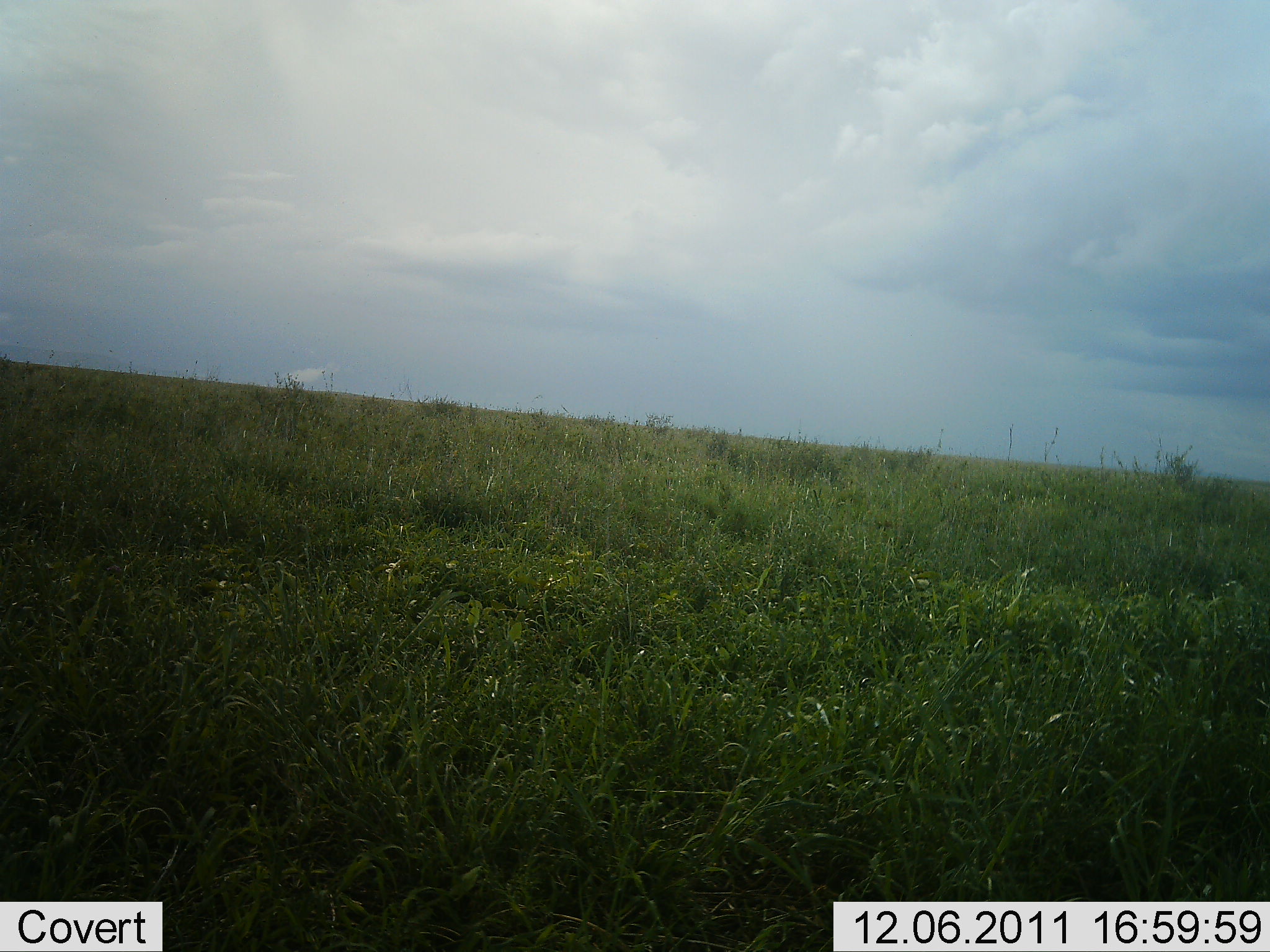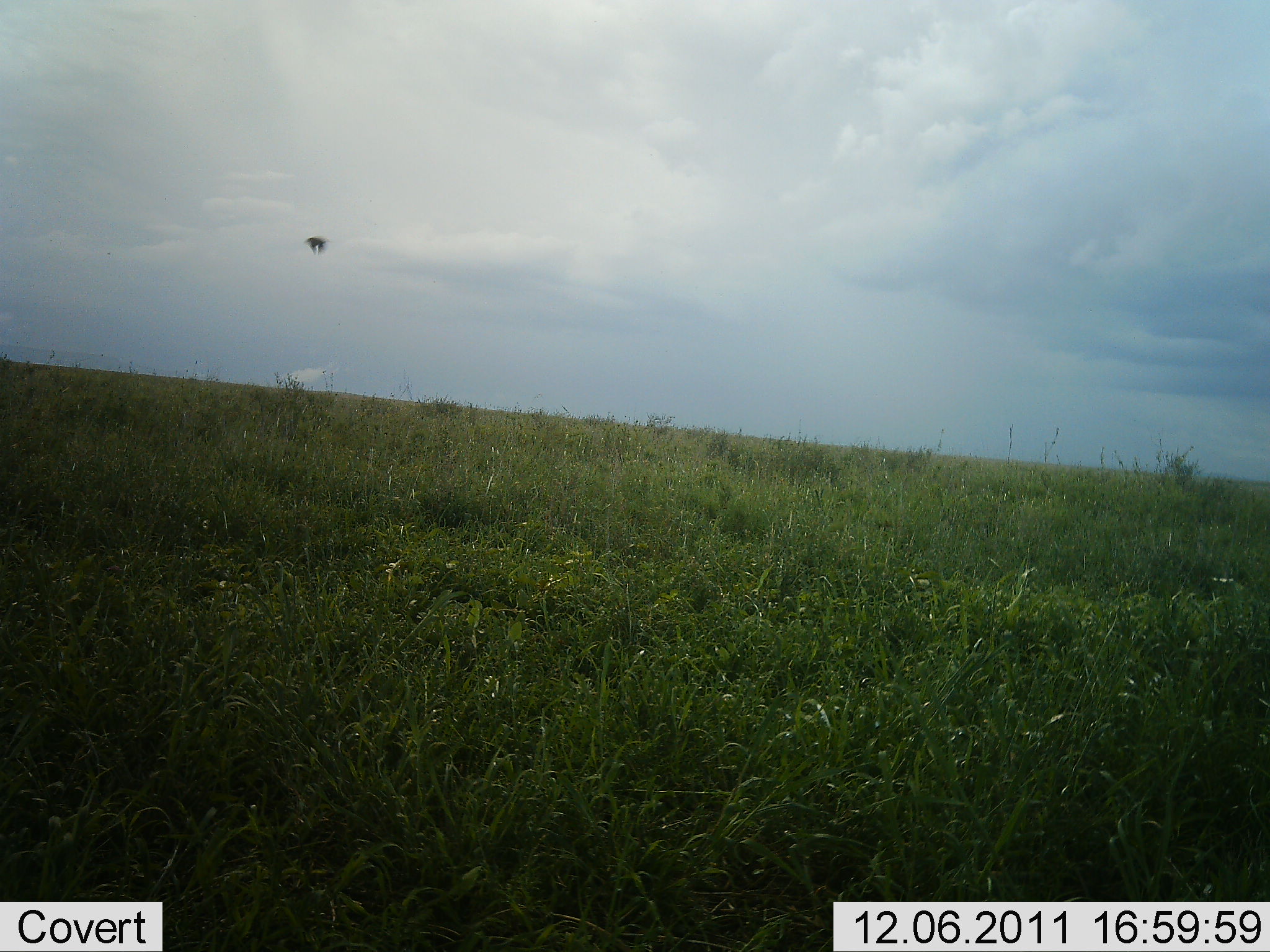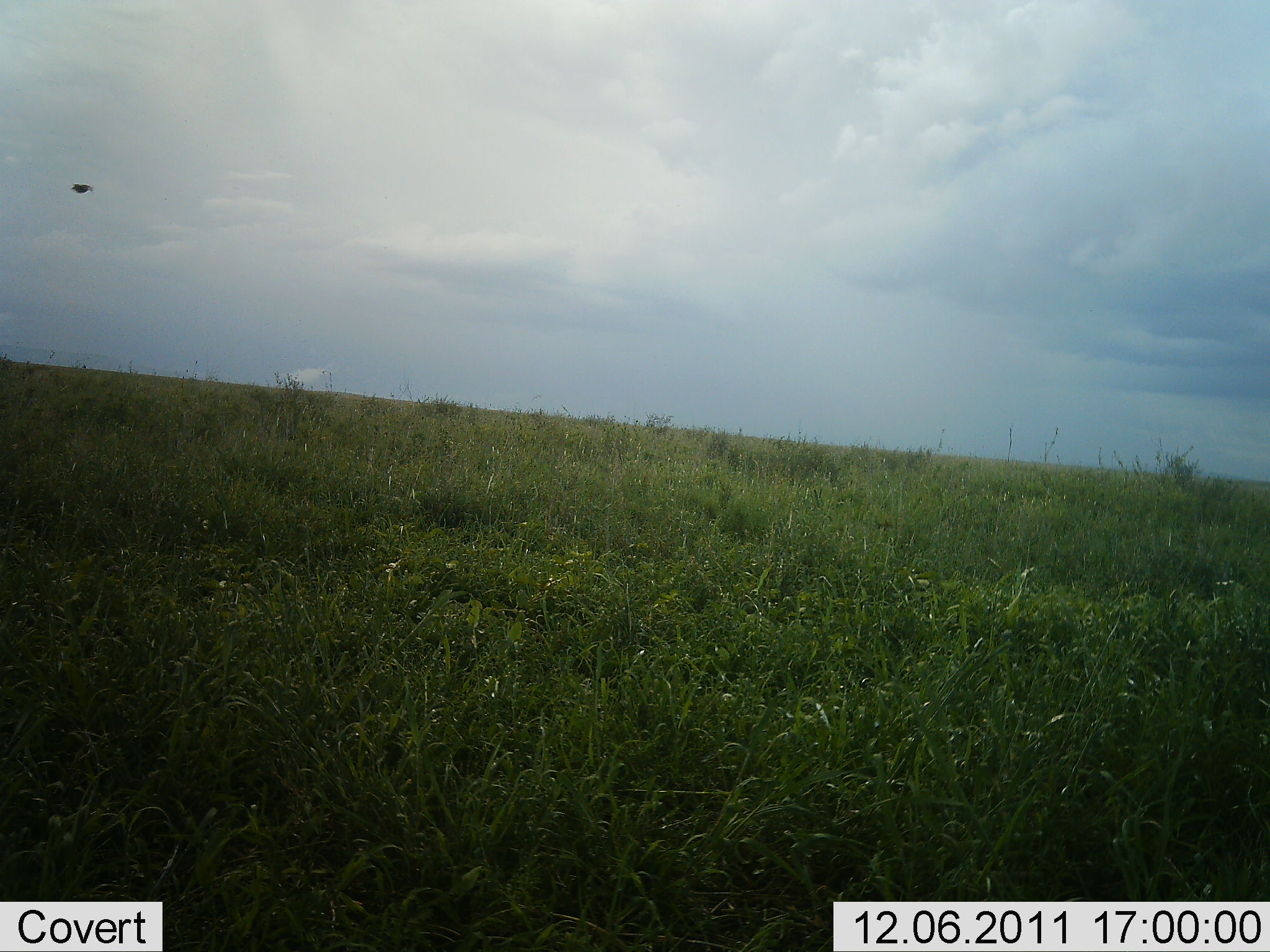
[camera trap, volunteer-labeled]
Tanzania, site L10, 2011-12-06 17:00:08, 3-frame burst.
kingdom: Animalia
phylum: Chordata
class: Aves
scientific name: Aves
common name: bird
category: otherbird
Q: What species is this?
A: Otherbird (bird) (Aves).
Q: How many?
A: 1.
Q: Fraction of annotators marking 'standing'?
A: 0%.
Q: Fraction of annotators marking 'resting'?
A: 0%.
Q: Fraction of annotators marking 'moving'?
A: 100%.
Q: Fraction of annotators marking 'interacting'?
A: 0%.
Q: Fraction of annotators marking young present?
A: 0%.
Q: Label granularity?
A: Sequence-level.